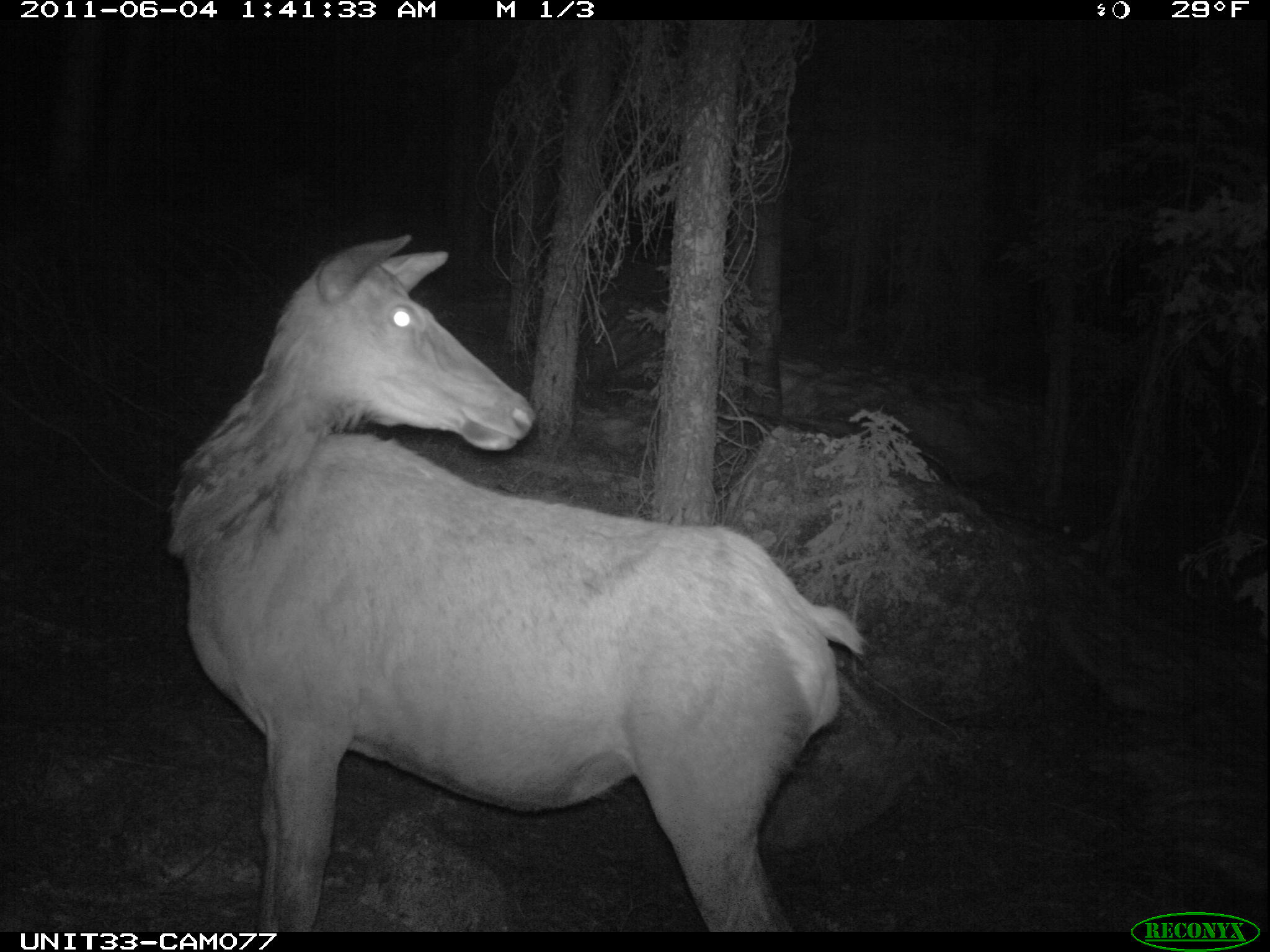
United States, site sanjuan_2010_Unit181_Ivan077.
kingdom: Animalia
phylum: Chordata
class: Mammalia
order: Artiodactyla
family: Cervidae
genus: Cervus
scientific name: Cervus elaphus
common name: red deer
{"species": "Cervus elaphus (red deer)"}